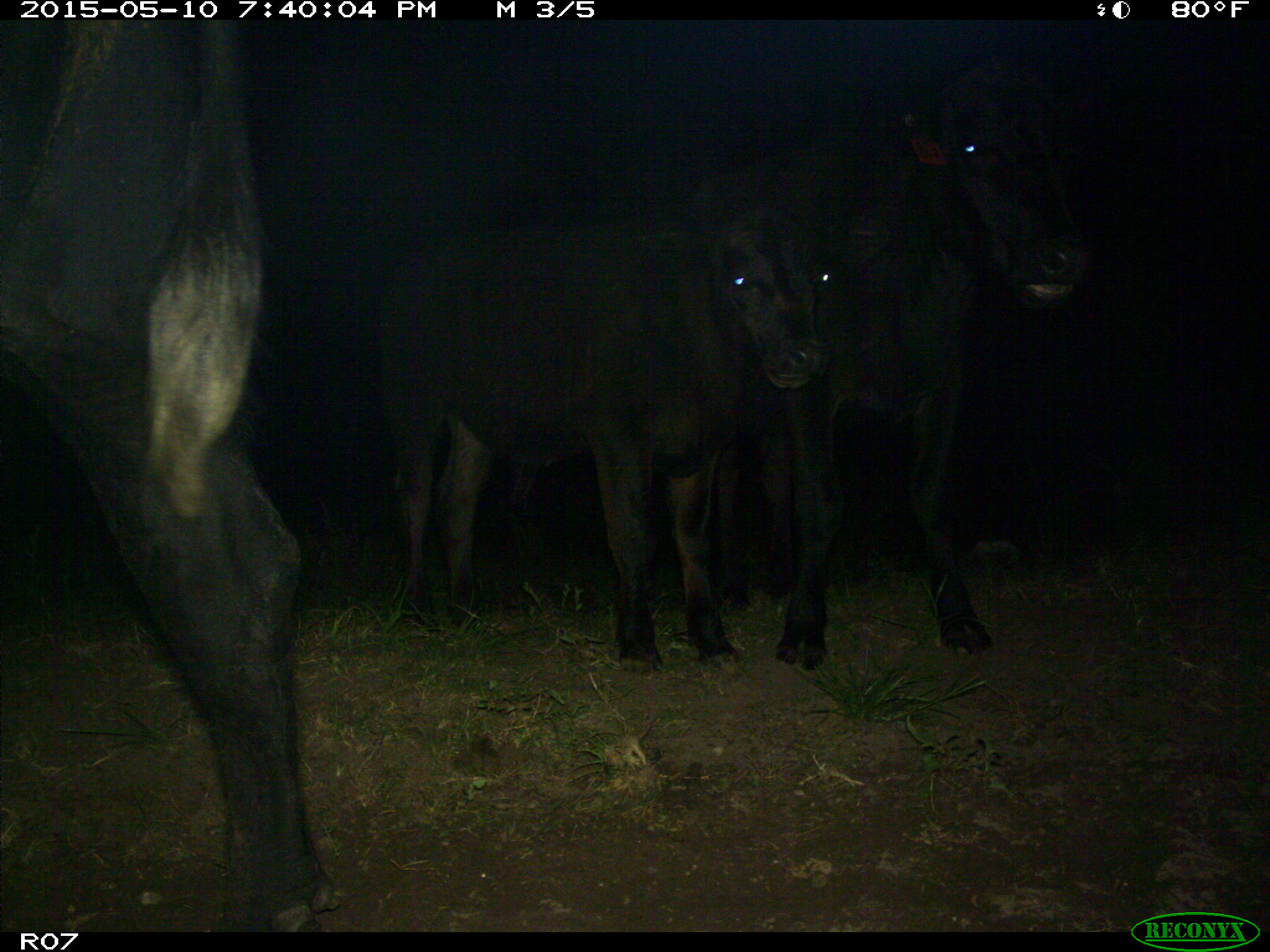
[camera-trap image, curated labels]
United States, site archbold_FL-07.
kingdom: Animalia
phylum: Chordata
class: Mammalia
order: Artiodactyla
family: Bovidae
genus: Bos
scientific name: Bos taurus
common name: domestic cow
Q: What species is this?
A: Bos taurus (domestic cow).